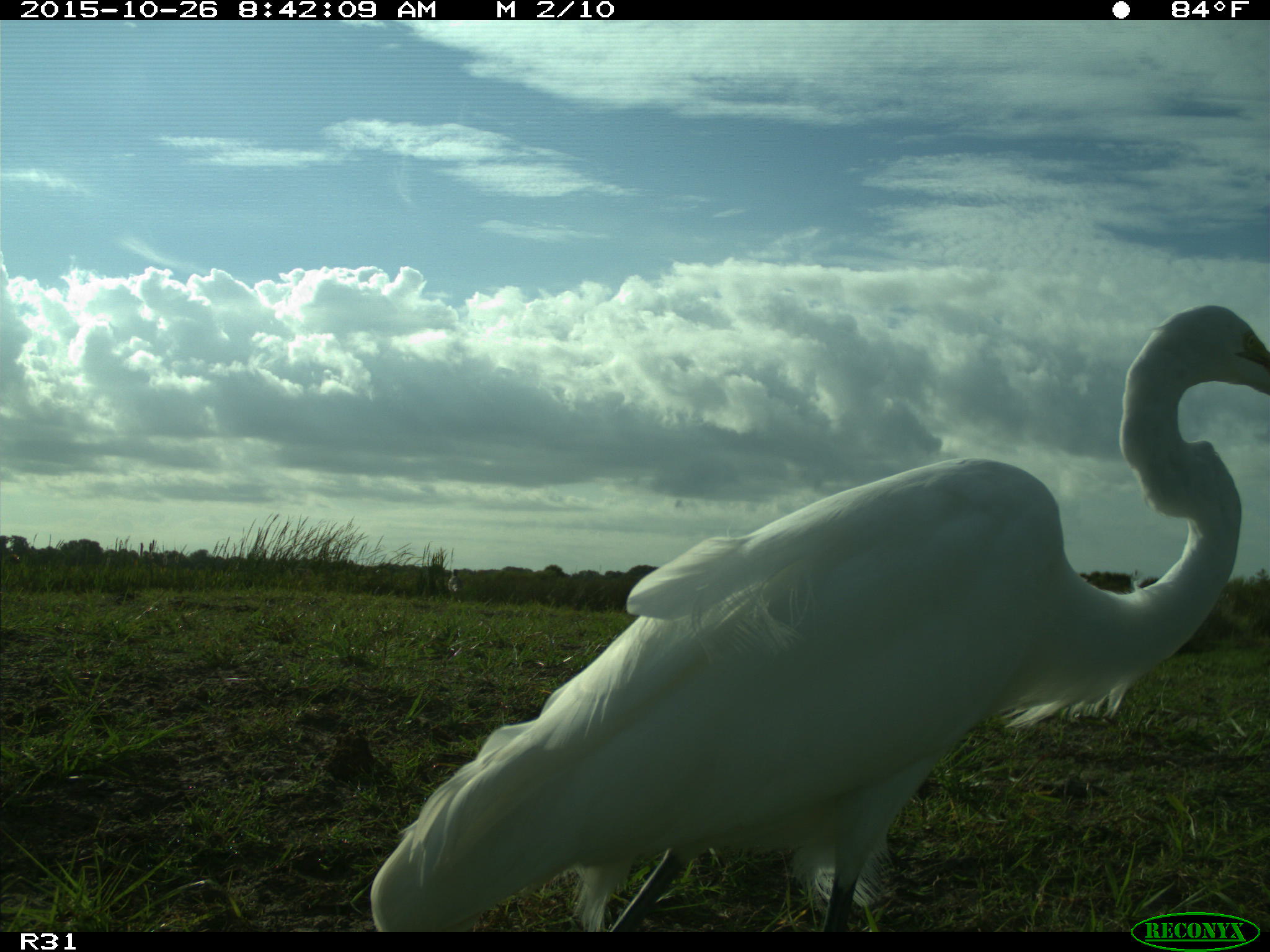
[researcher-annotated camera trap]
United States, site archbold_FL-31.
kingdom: Animalia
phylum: Chordata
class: Aves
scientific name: Aves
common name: birds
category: unidentified bird